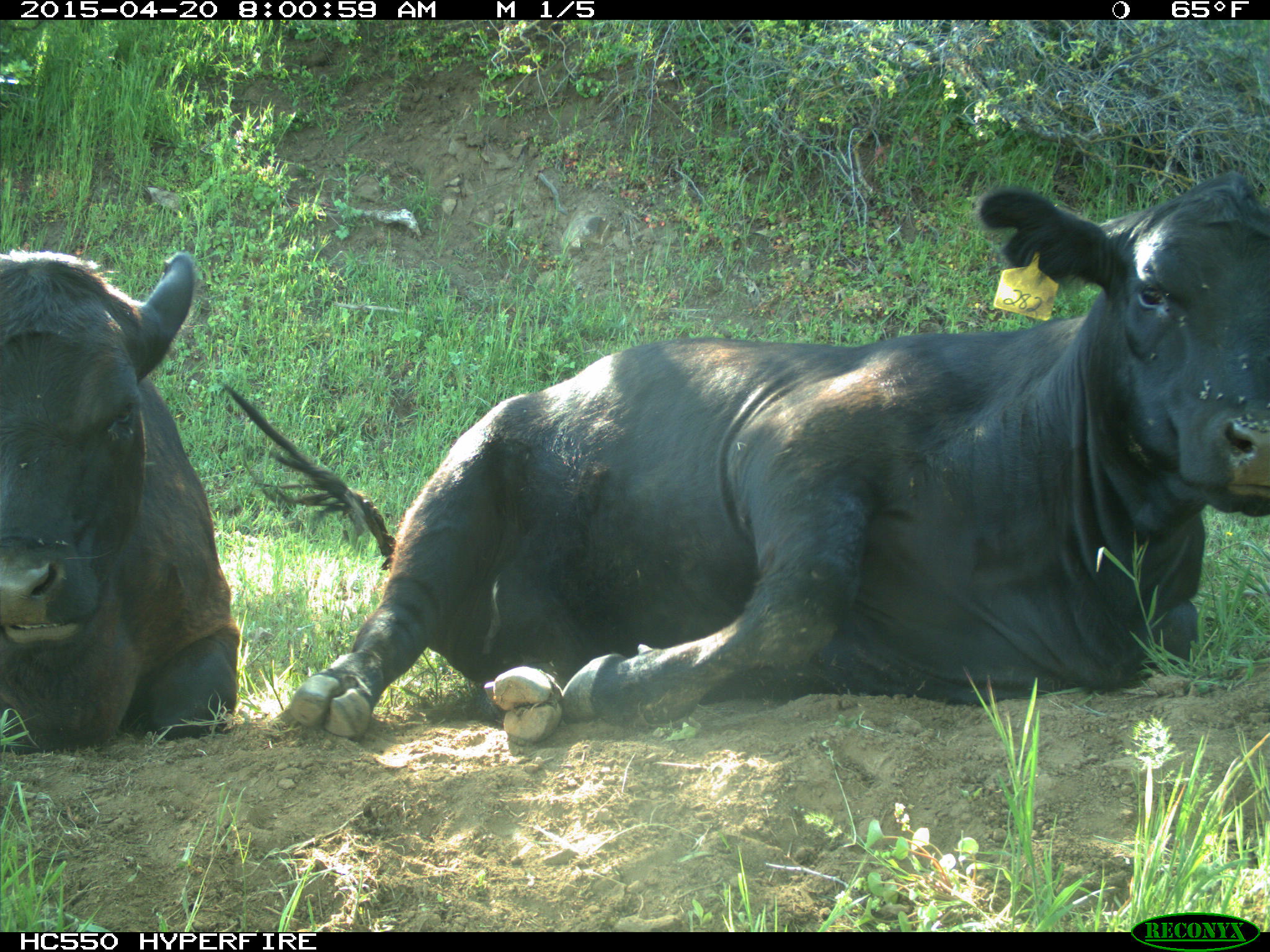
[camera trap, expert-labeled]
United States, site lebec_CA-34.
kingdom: Animalia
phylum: Chordata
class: Mammalia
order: Artiodactyla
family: Bovidae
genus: Bos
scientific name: Bos taurus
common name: domestic cow